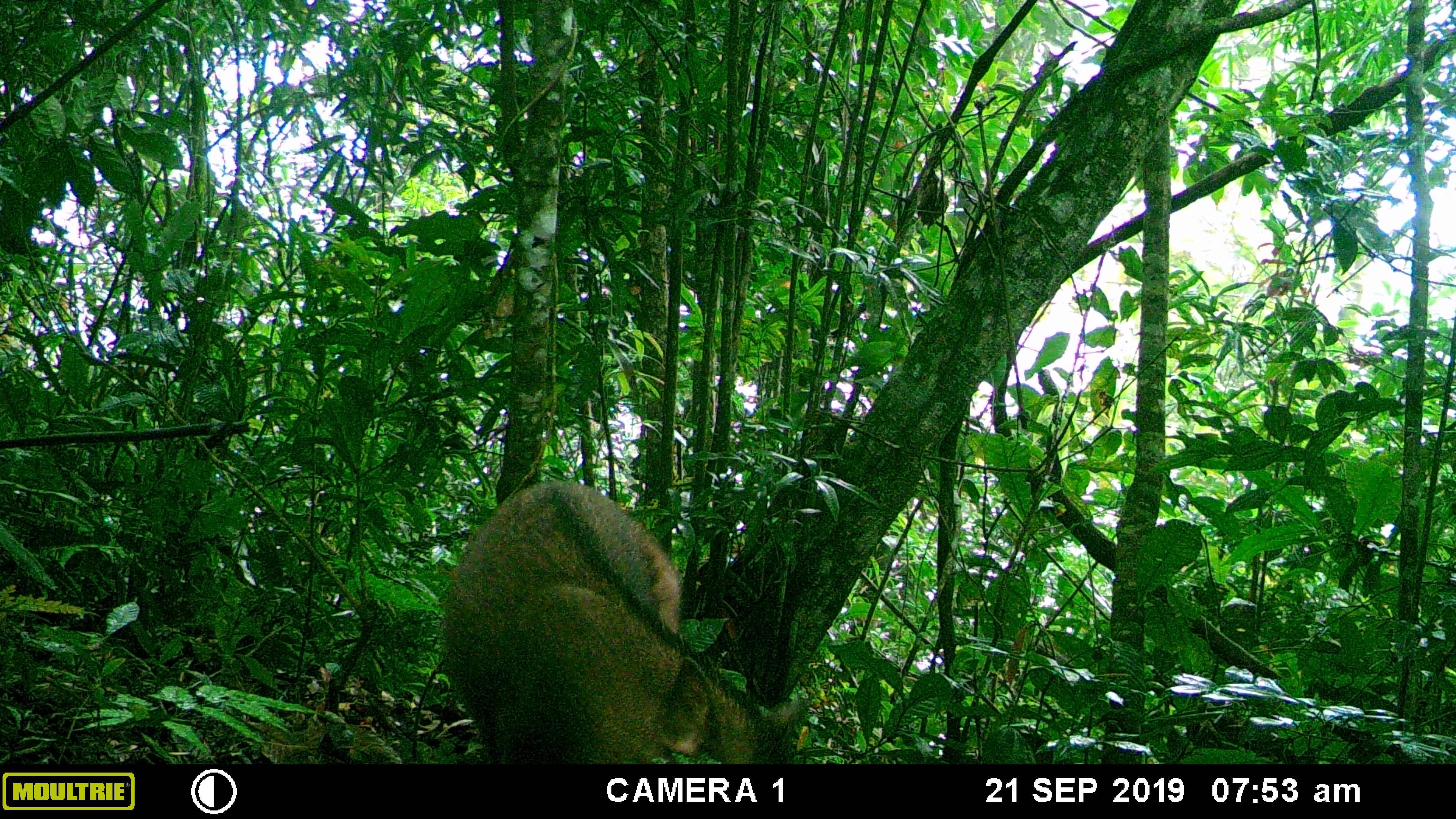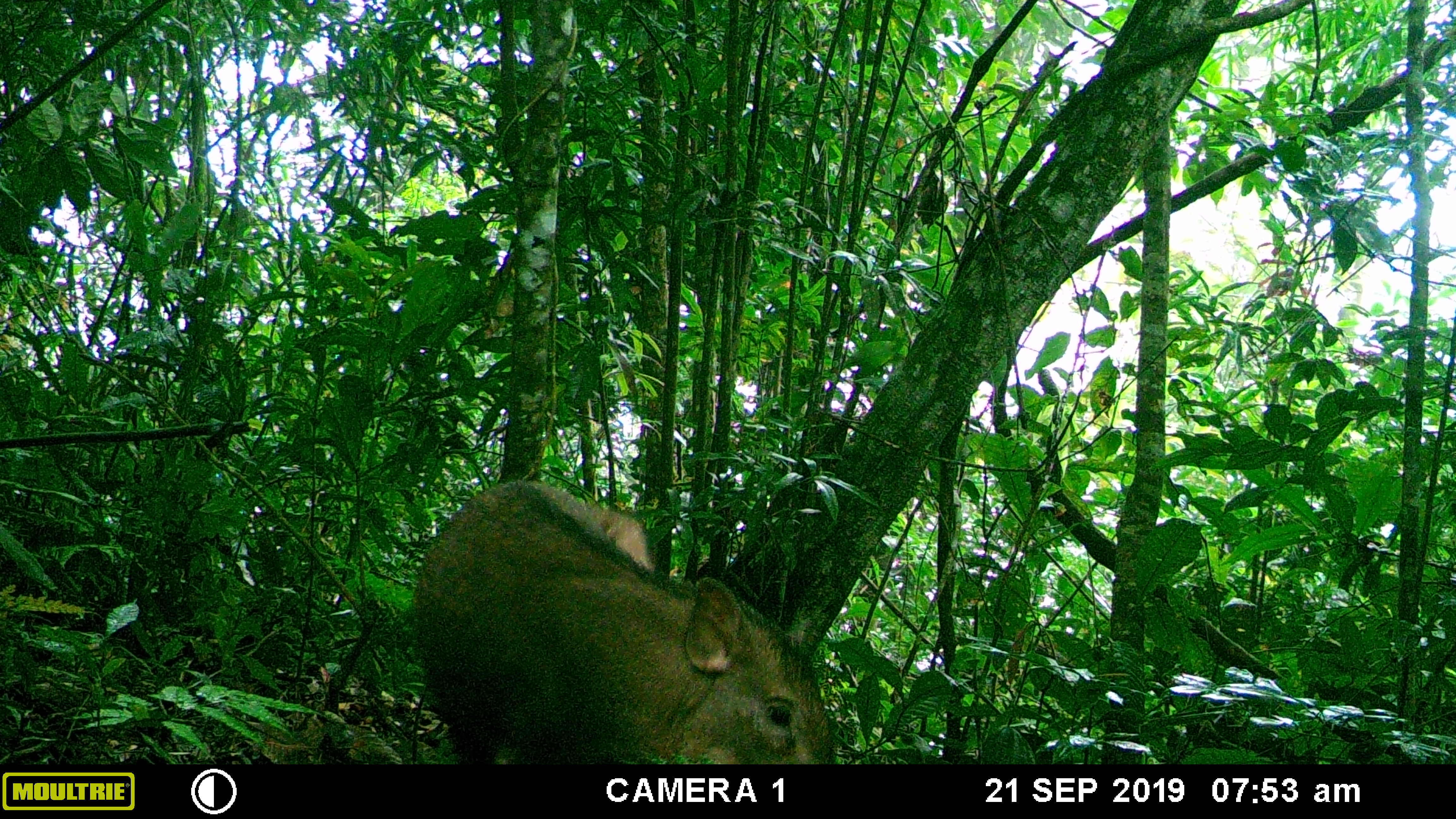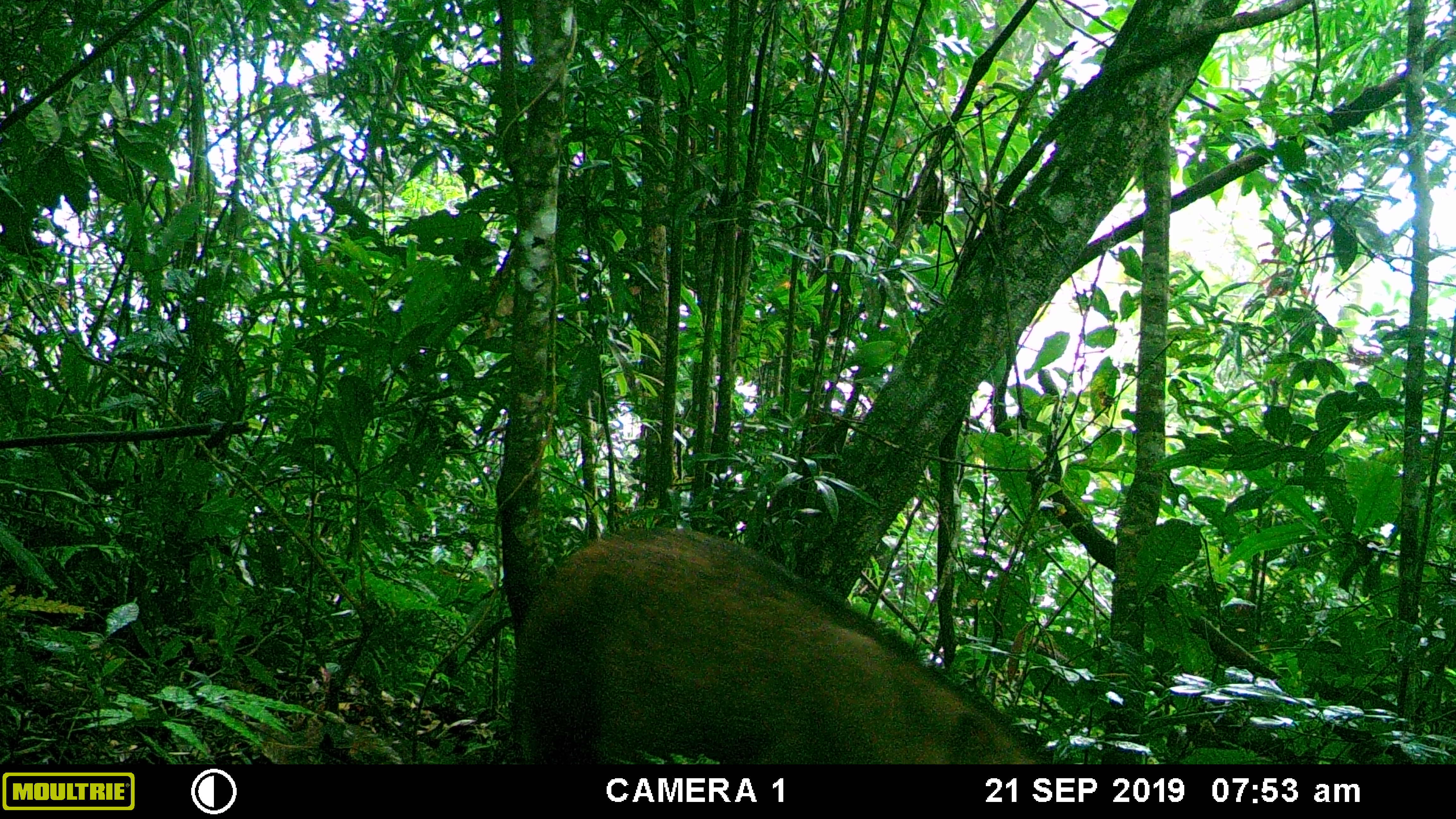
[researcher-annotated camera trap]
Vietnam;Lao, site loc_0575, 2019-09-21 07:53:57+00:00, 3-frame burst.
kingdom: Animalia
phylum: Chordata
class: Mammalia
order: Artiodactyla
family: Suidae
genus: Sus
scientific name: Sus scrofa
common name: eurasian wild pig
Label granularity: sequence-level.